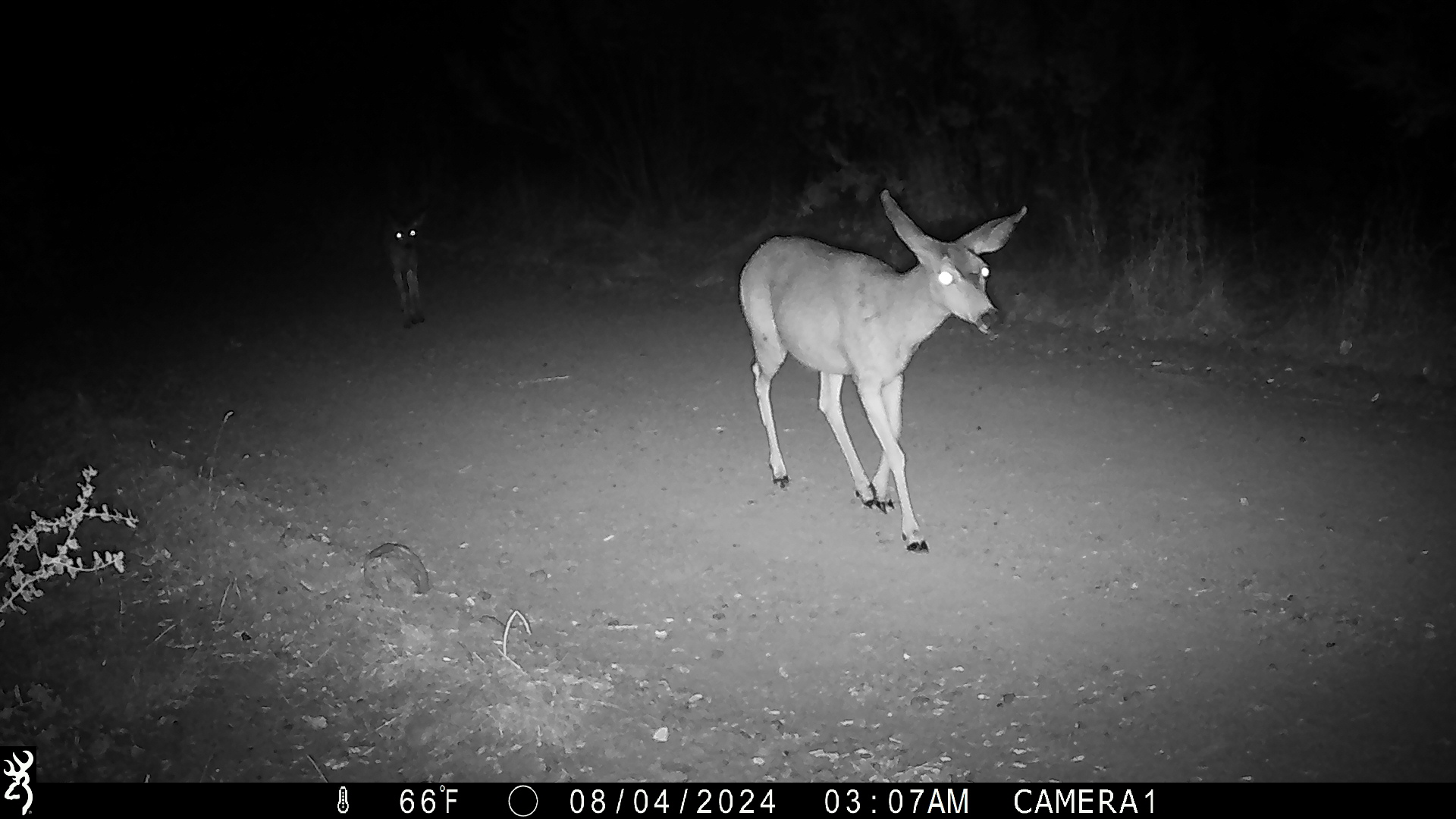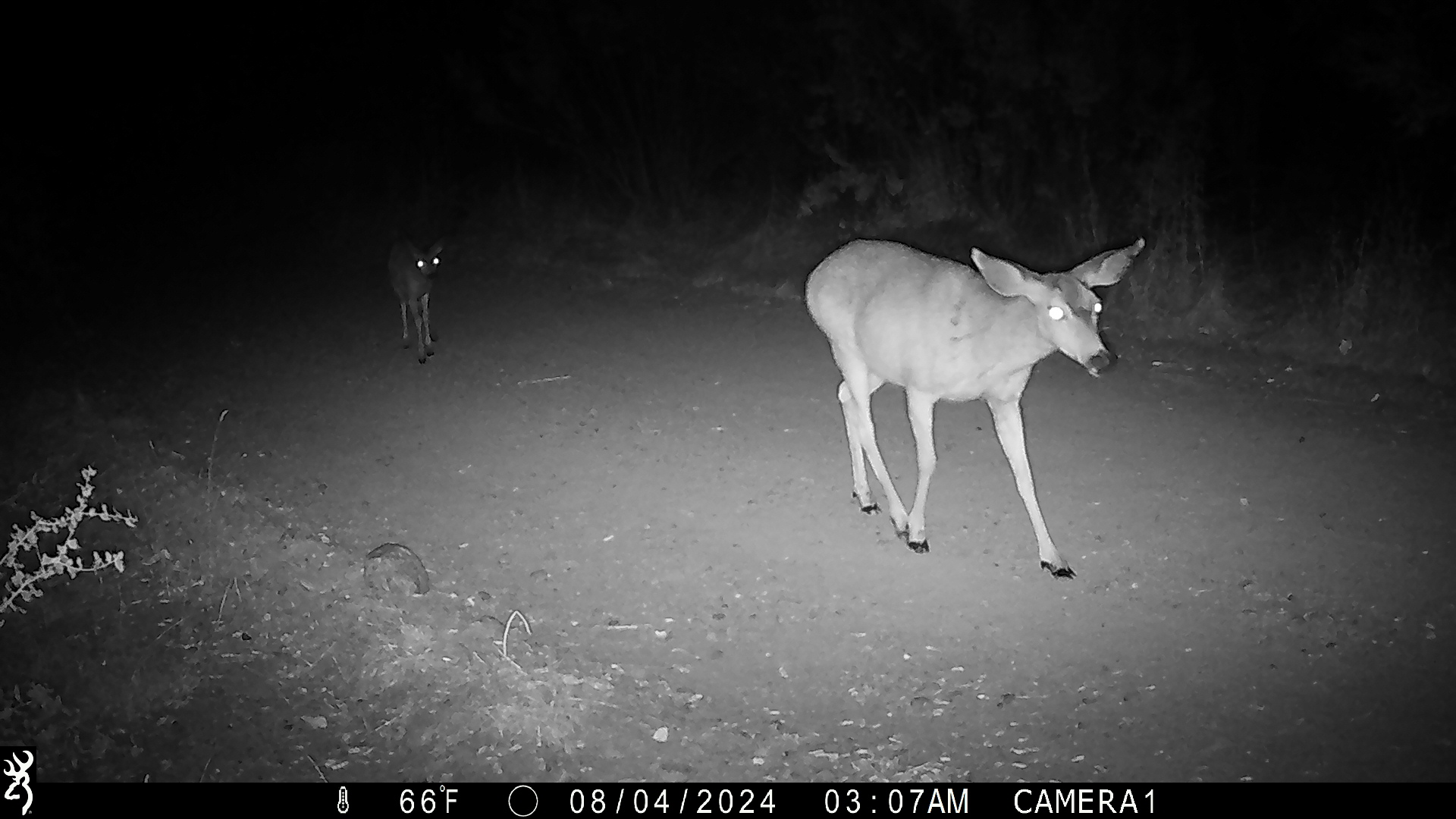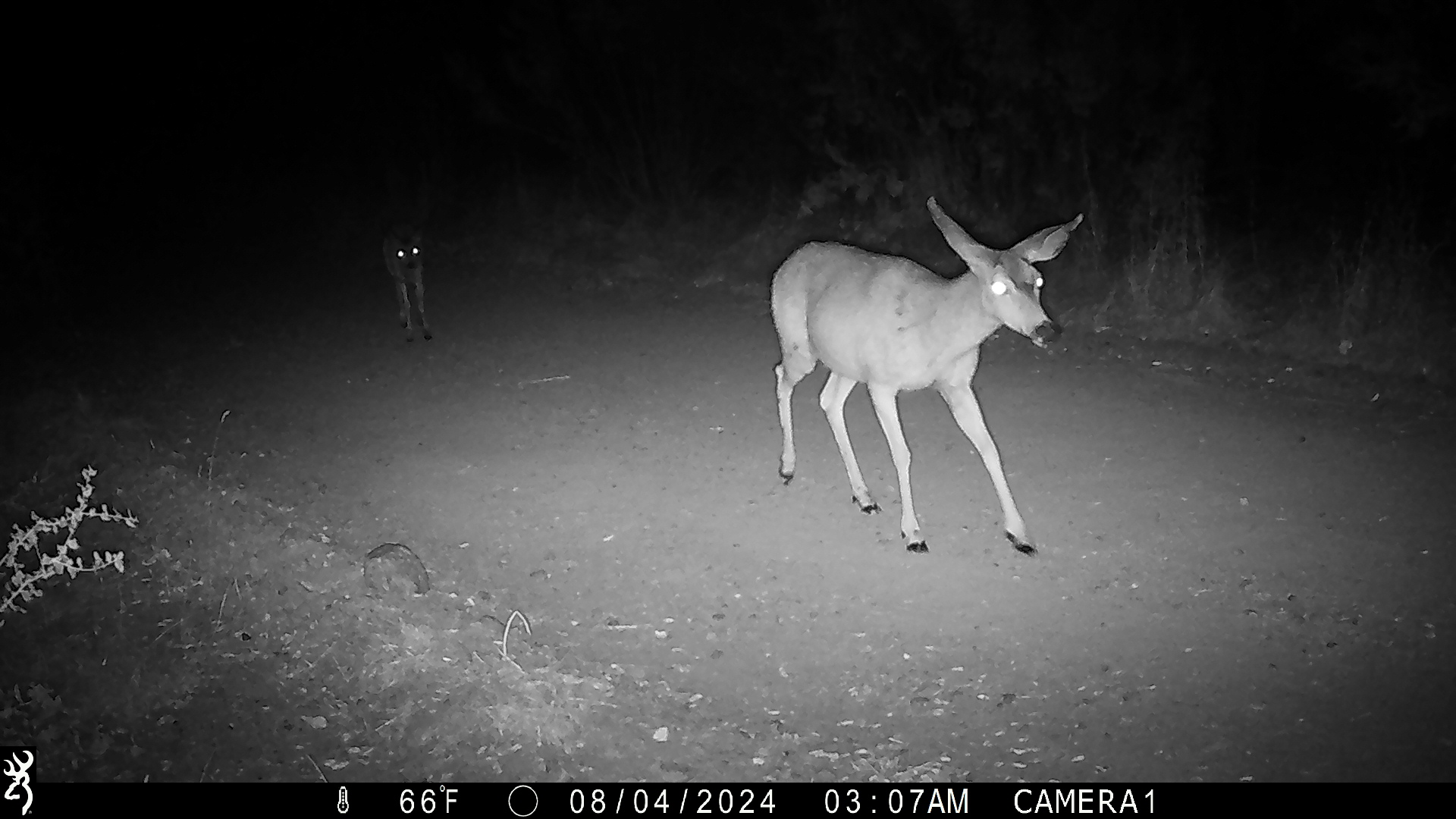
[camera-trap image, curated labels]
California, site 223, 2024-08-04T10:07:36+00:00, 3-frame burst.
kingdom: Animalia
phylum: Chordata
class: Mammalia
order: Artiodactyla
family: Cervidae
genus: Odocoileus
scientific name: Odocoileus hemionus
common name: mule deer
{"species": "mule deer (Odocoileus hemionus)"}